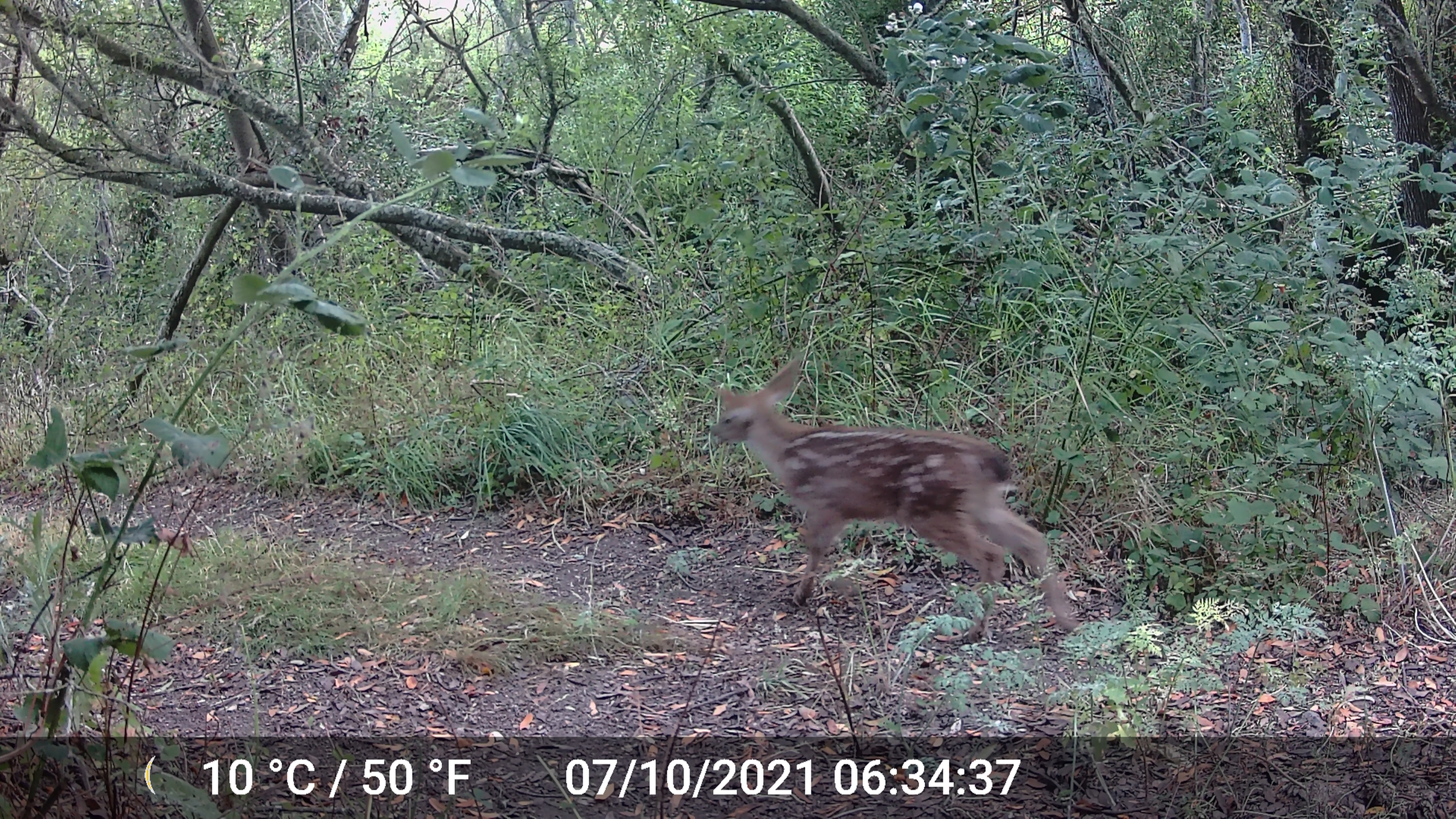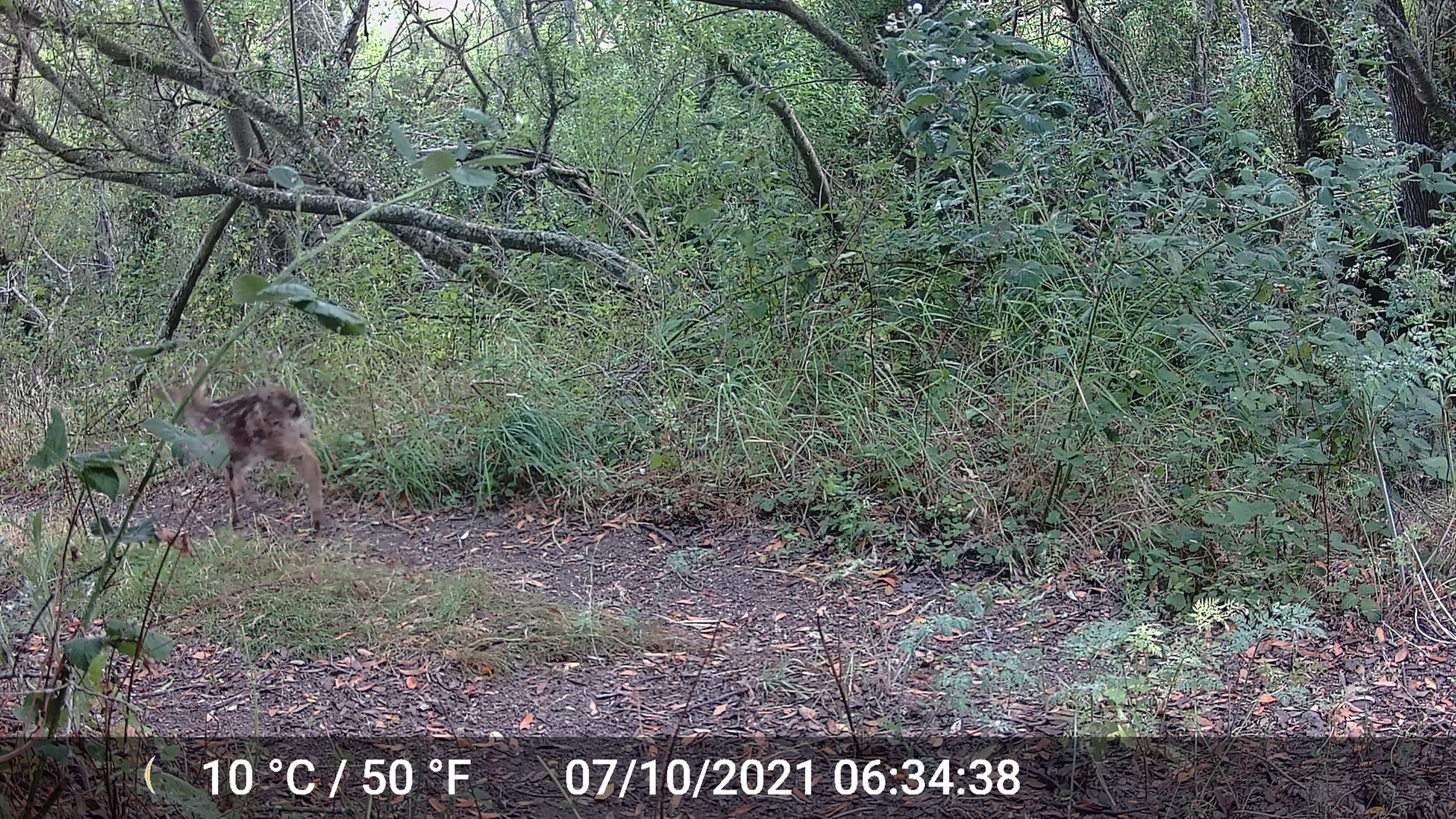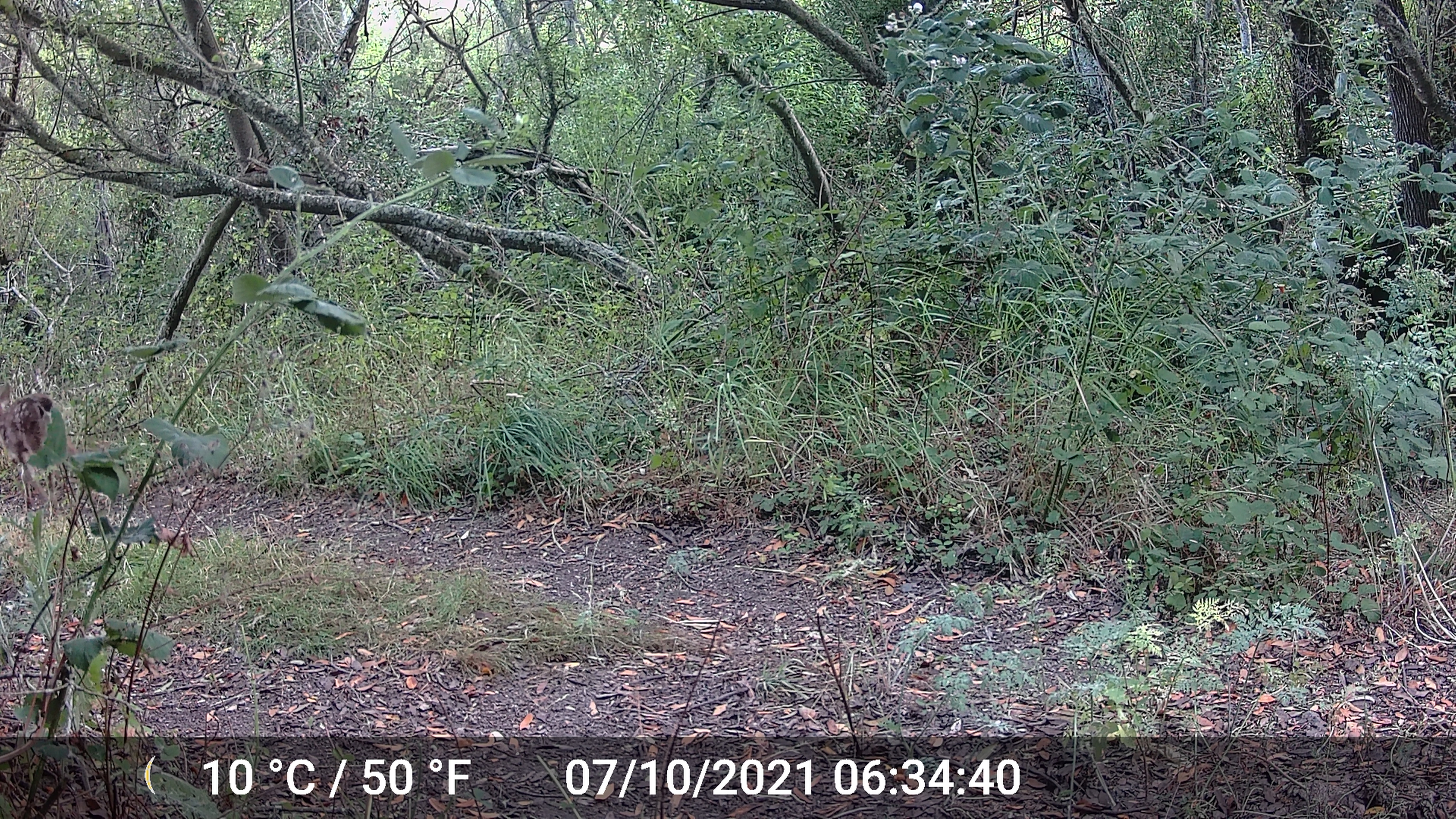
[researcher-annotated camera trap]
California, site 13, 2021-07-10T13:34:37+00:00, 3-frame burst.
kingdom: Animalia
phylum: Chordata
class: Mammalia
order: Artiodactyla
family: Cervidae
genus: Odocoileus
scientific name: Odocoileus hemionus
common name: mule deer